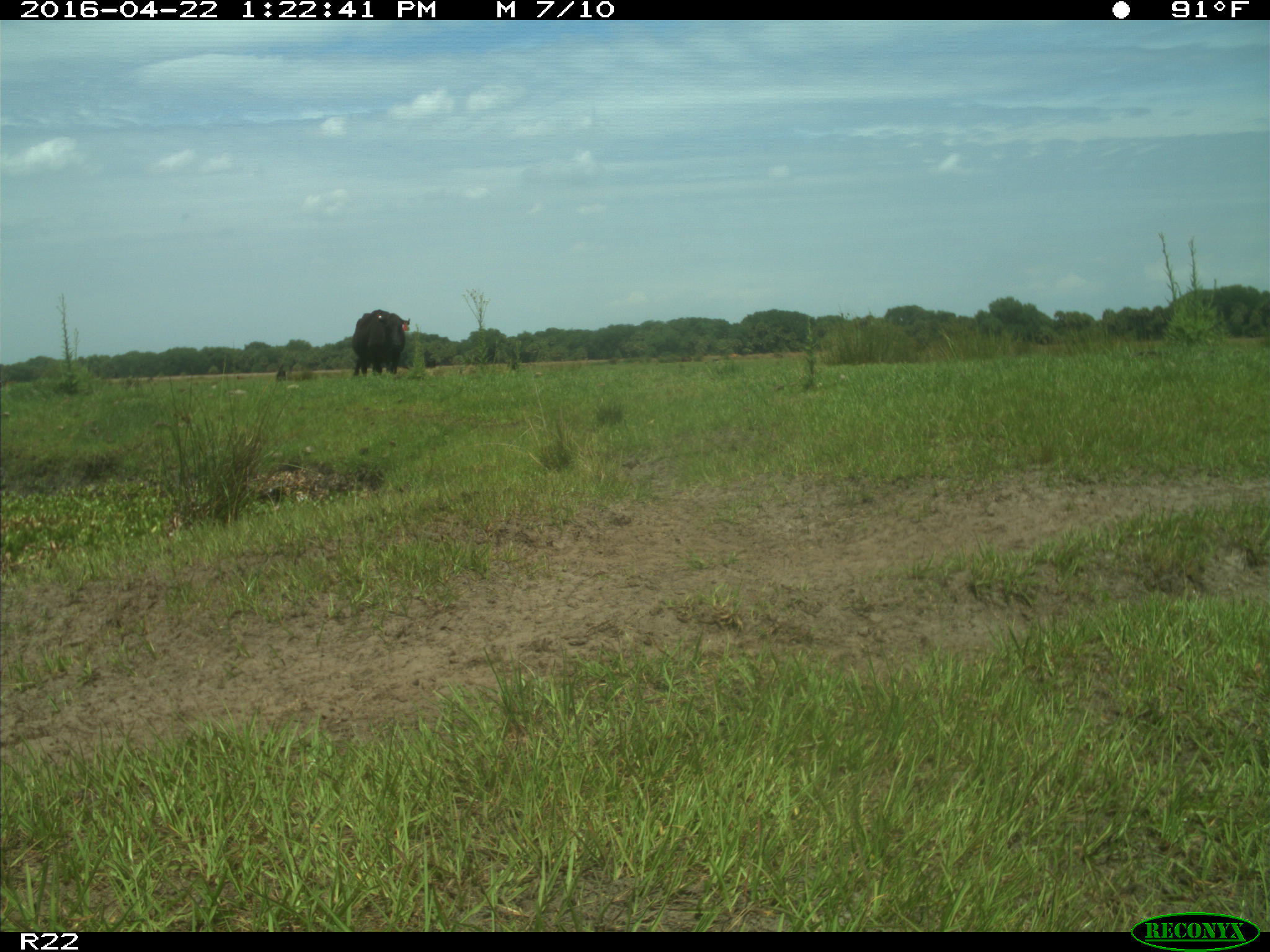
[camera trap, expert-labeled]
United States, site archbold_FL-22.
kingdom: Animalia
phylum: Chordata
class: Mammalia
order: Artiodactyla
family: Bovidae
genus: Bos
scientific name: Bos taurus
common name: domestic cow